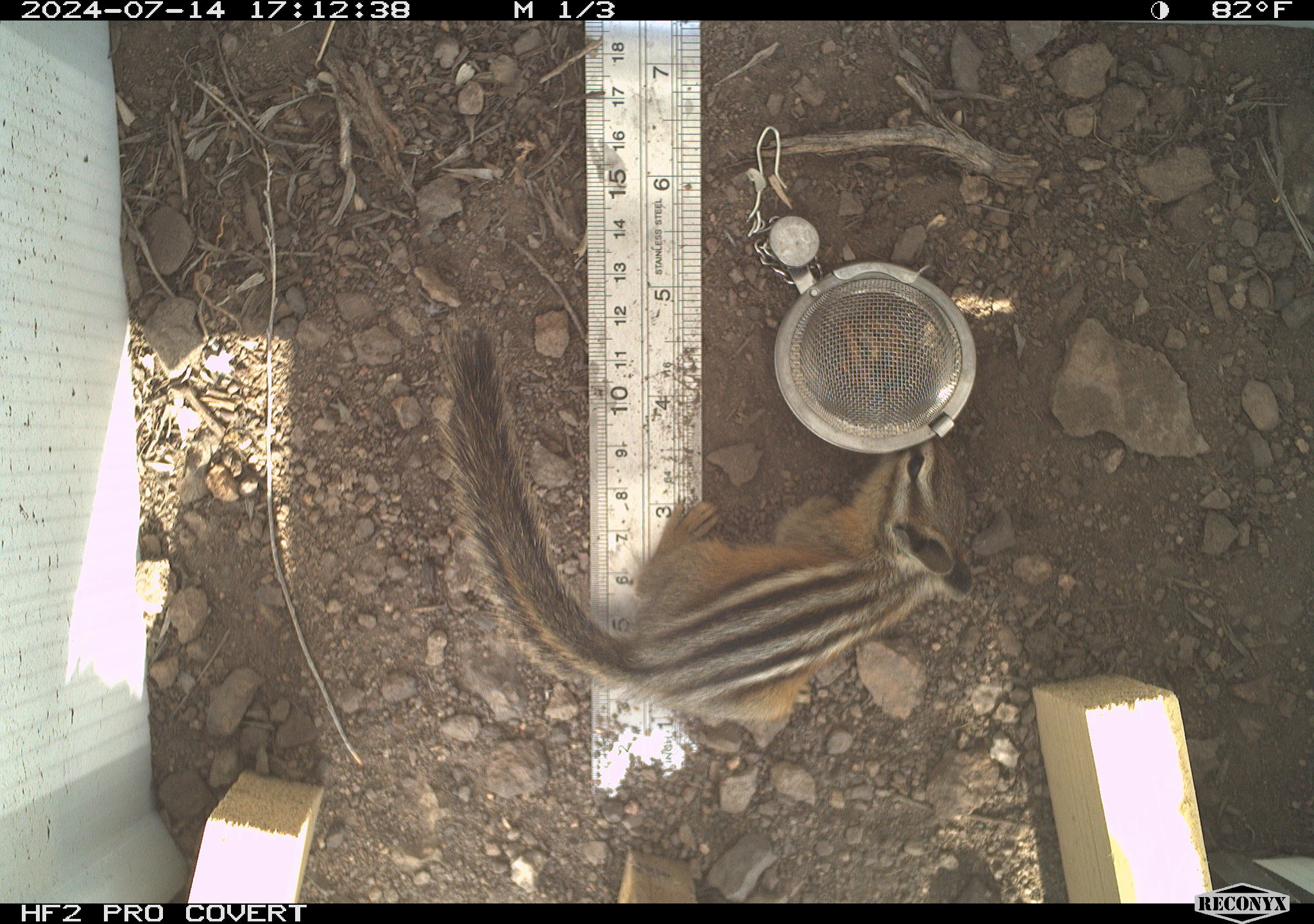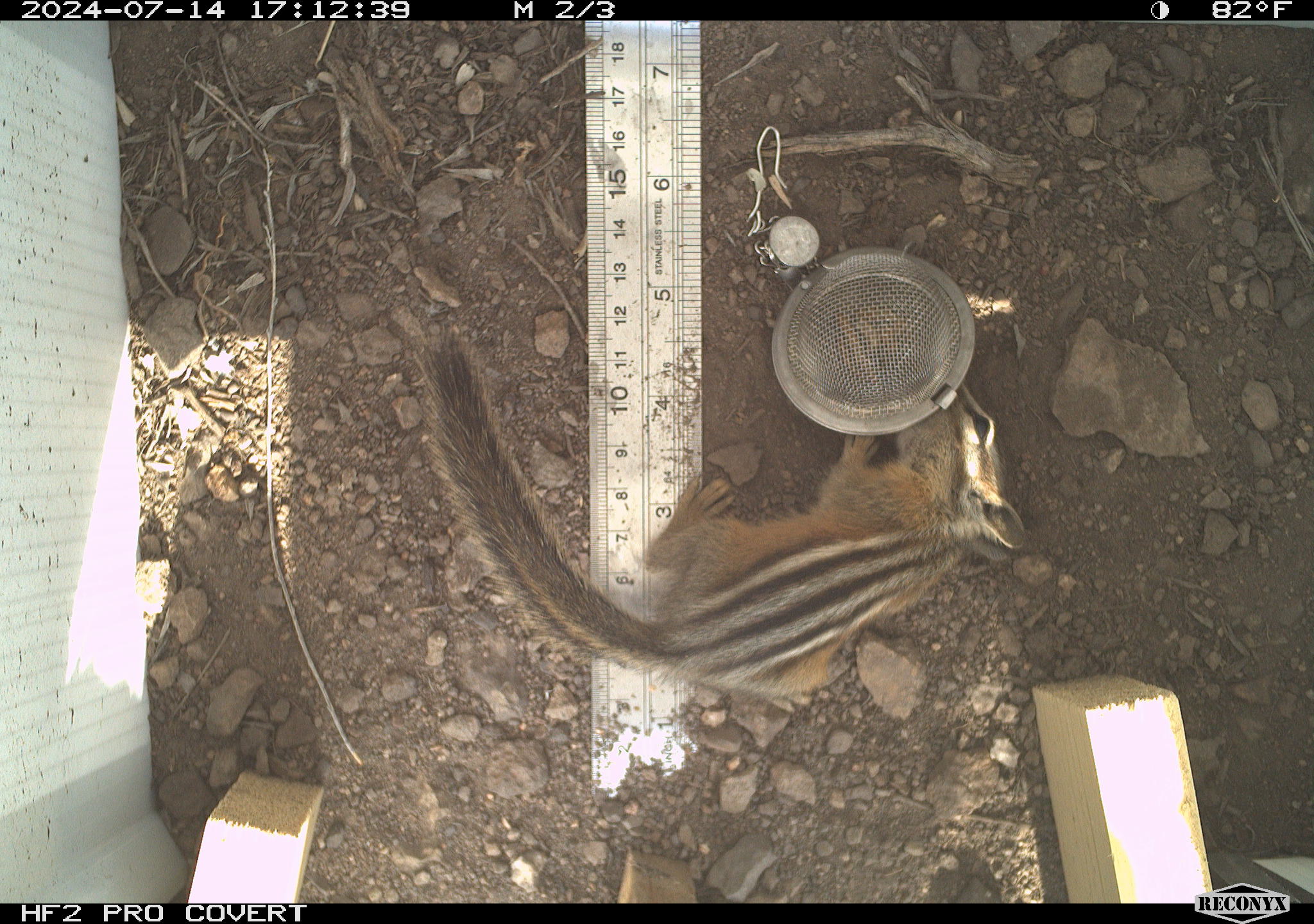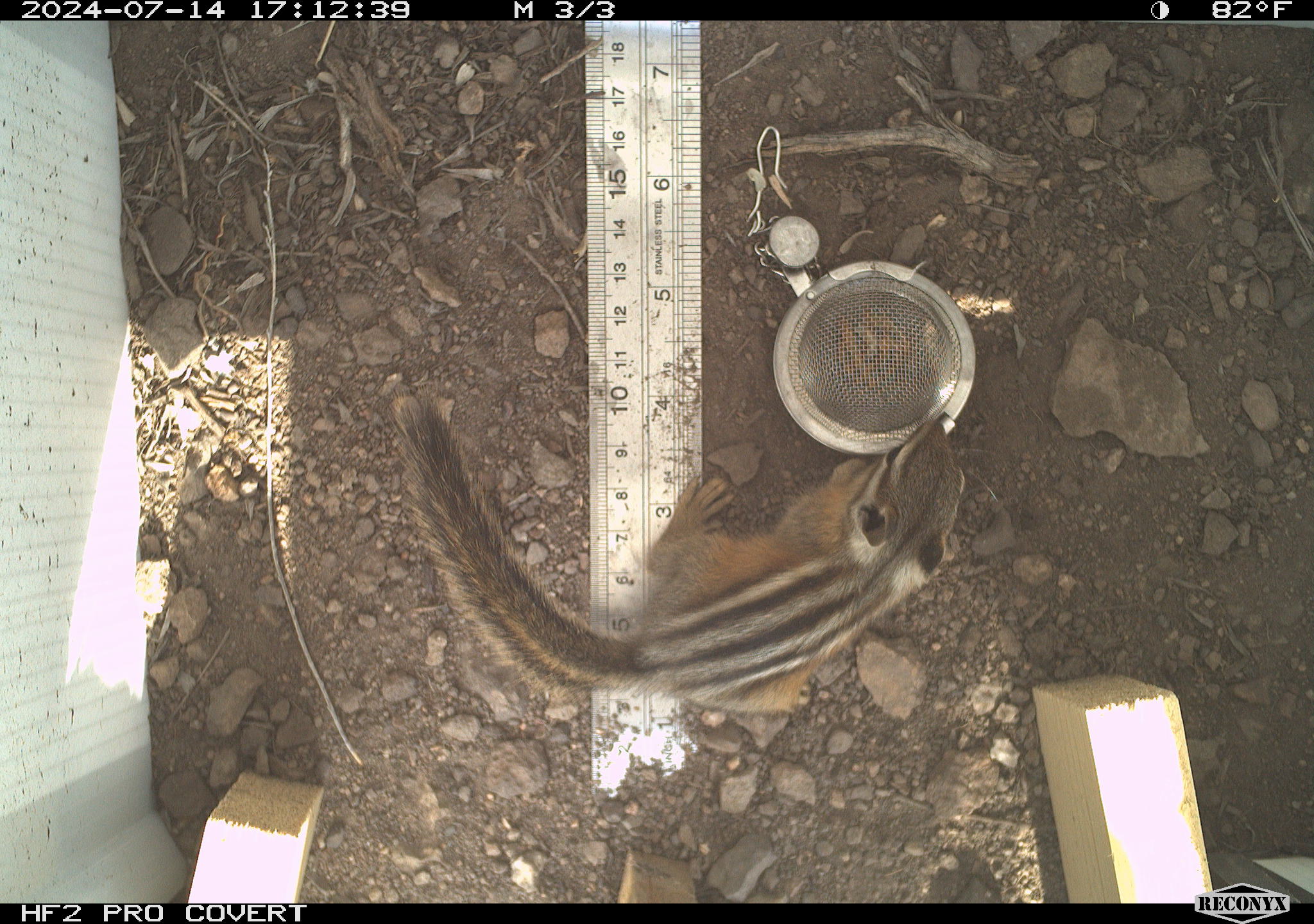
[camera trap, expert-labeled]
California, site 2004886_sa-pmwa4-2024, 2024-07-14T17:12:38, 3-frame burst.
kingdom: Animalia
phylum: Chordata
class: Mammalia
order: Rodentia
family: Sciuridae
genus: Neotamias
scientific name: Neotamias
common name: western chipmunks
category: neotamias species